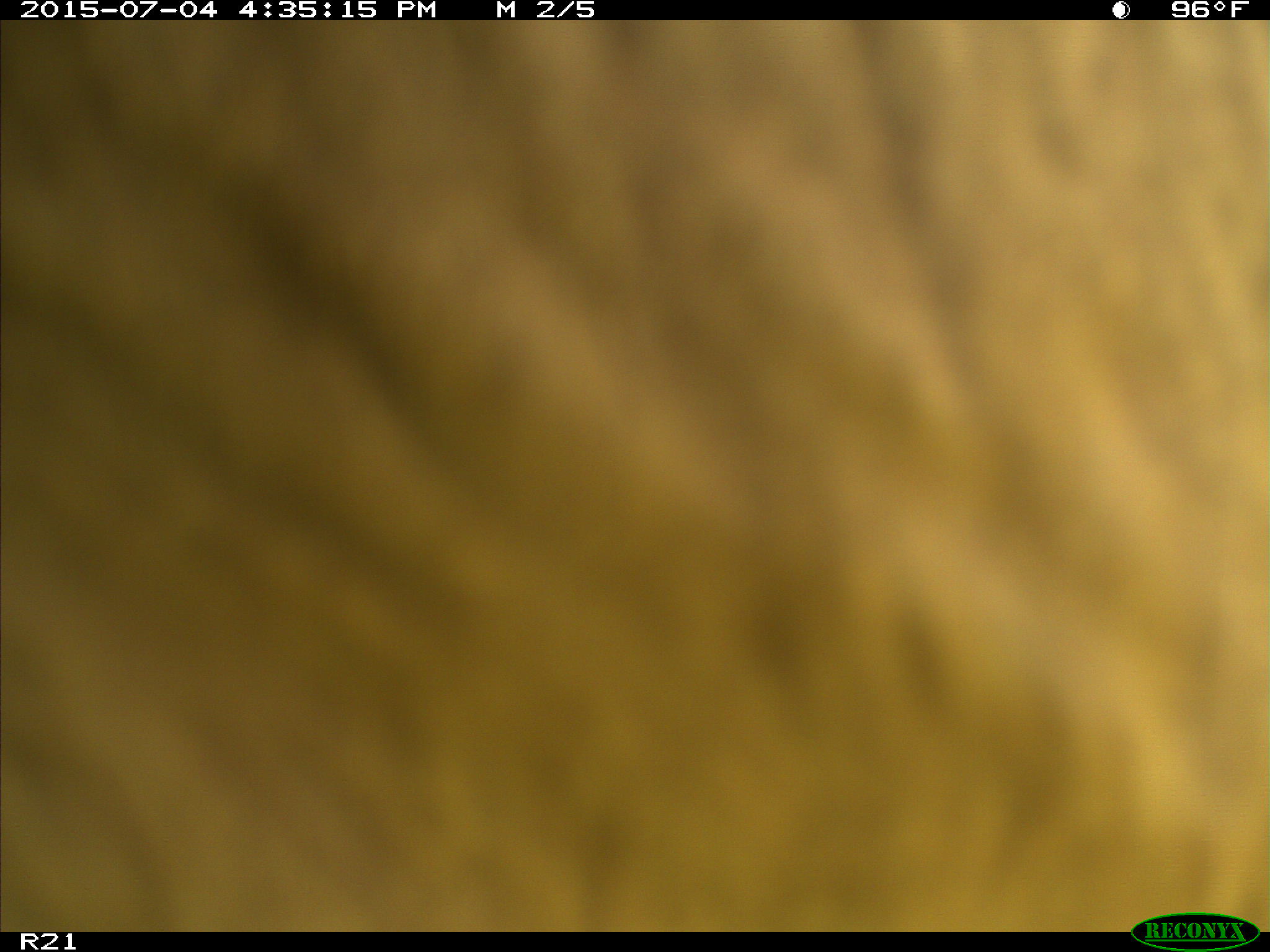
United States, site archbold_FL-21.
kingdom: Animalia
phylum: Chordata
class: Mammalia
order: Artiodactyla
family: Bovidae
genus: Bos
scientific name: Bos taurus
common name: domestic cow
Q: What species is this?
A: Bos taurus (domestic cow).